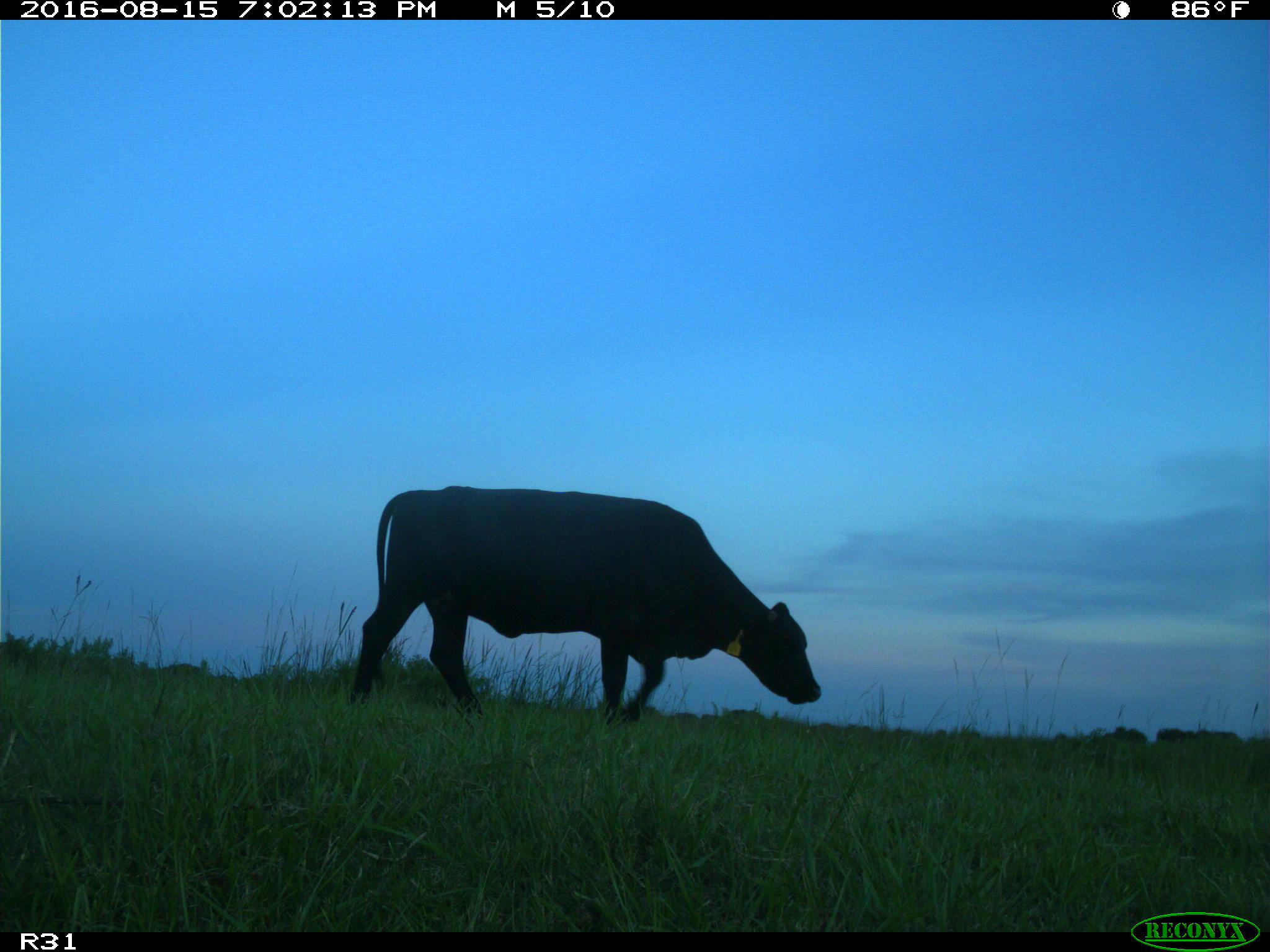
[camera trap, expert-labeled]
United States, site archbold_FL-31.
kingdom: Animalia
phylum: Chordata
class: Mammalia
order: Artiodactyla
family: Bovidae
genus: Bos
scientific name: Bos taurus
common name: domestic cow